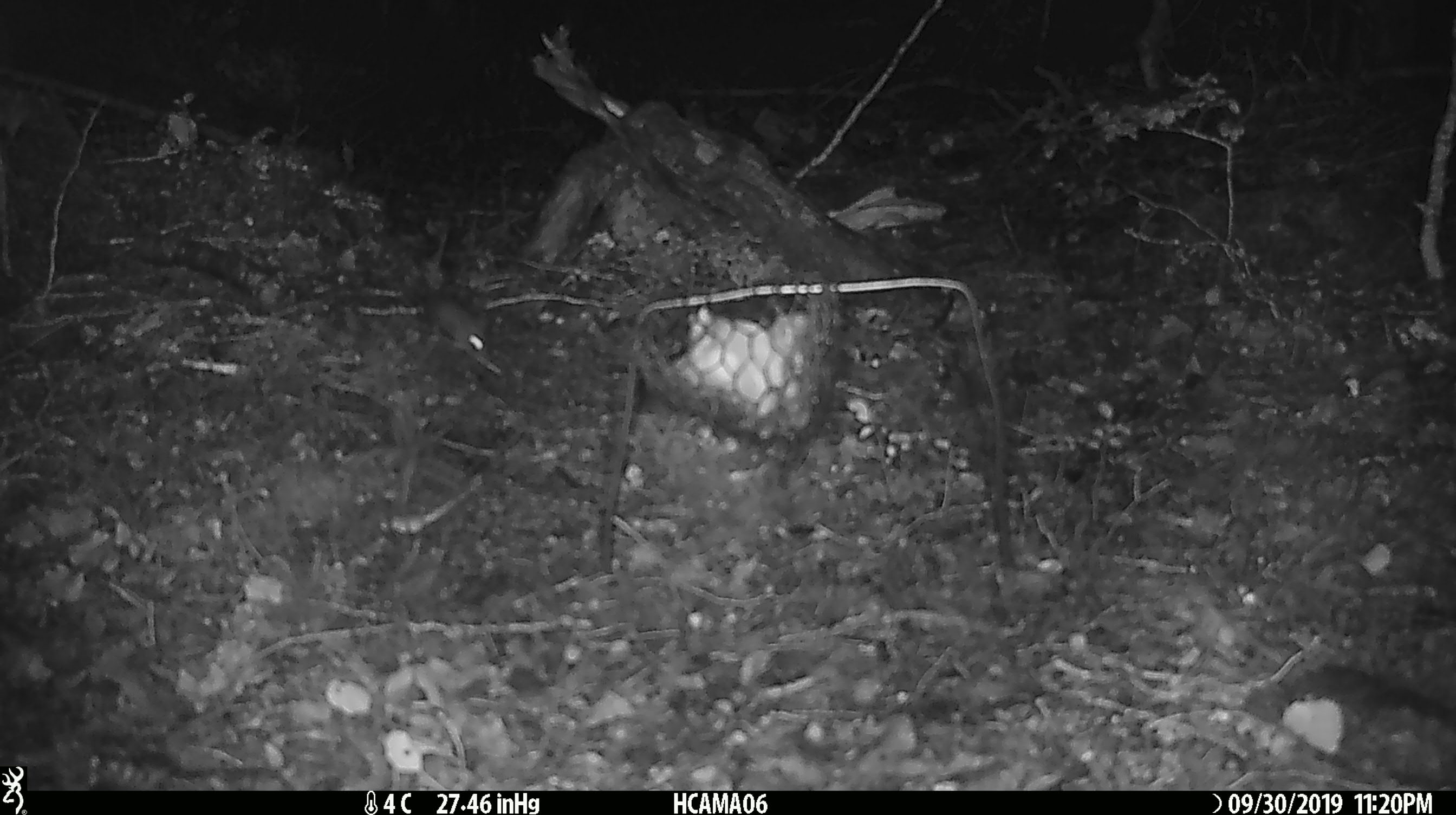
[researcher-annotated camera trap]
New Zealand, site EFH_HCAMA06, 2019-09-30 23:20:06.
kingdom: Animalia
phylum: Chordata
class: Mammalia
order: Rodentia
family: Muridae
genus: Mus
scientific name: Mus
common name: mouse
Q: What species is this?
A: Mouse (Mus).